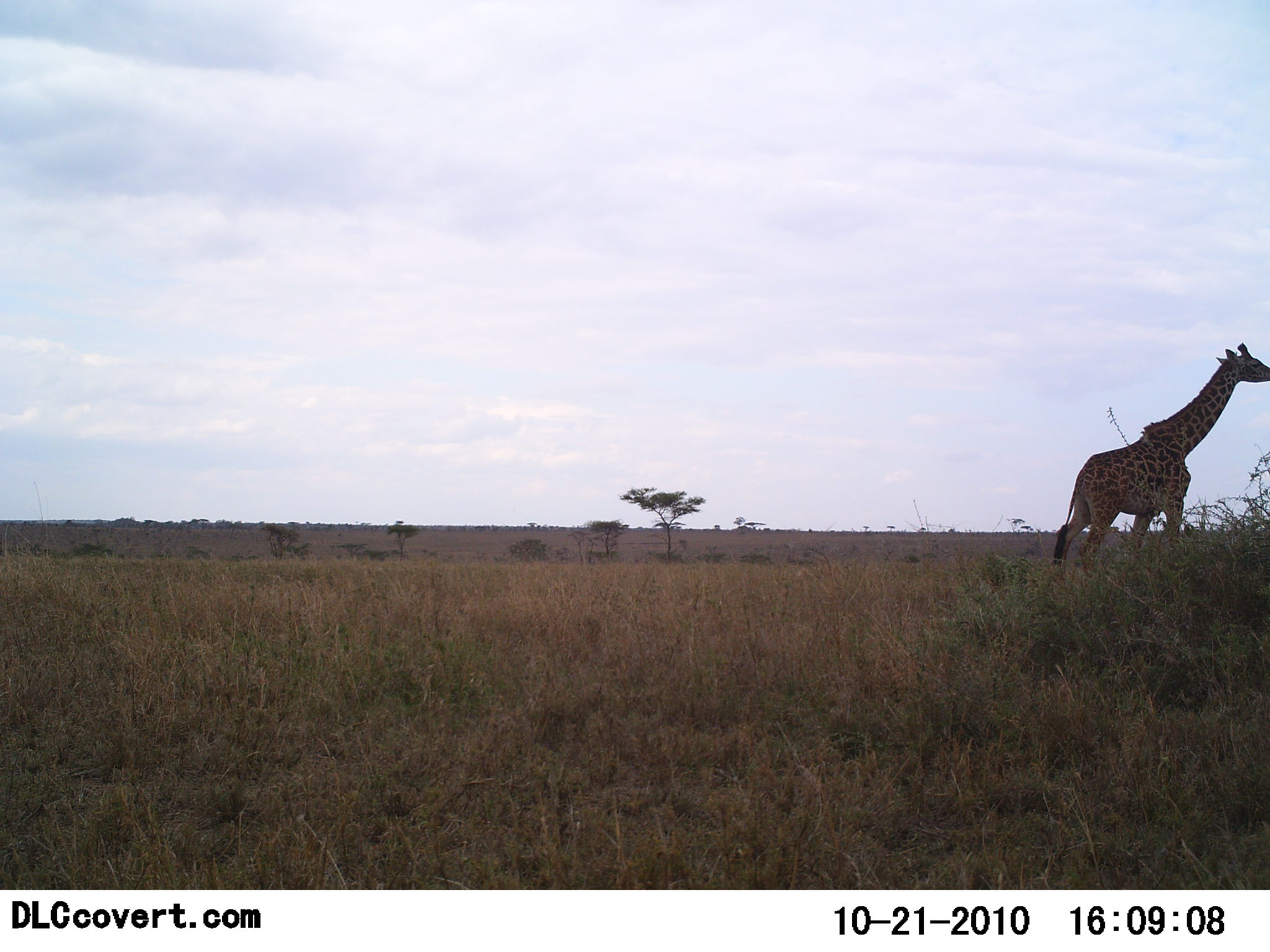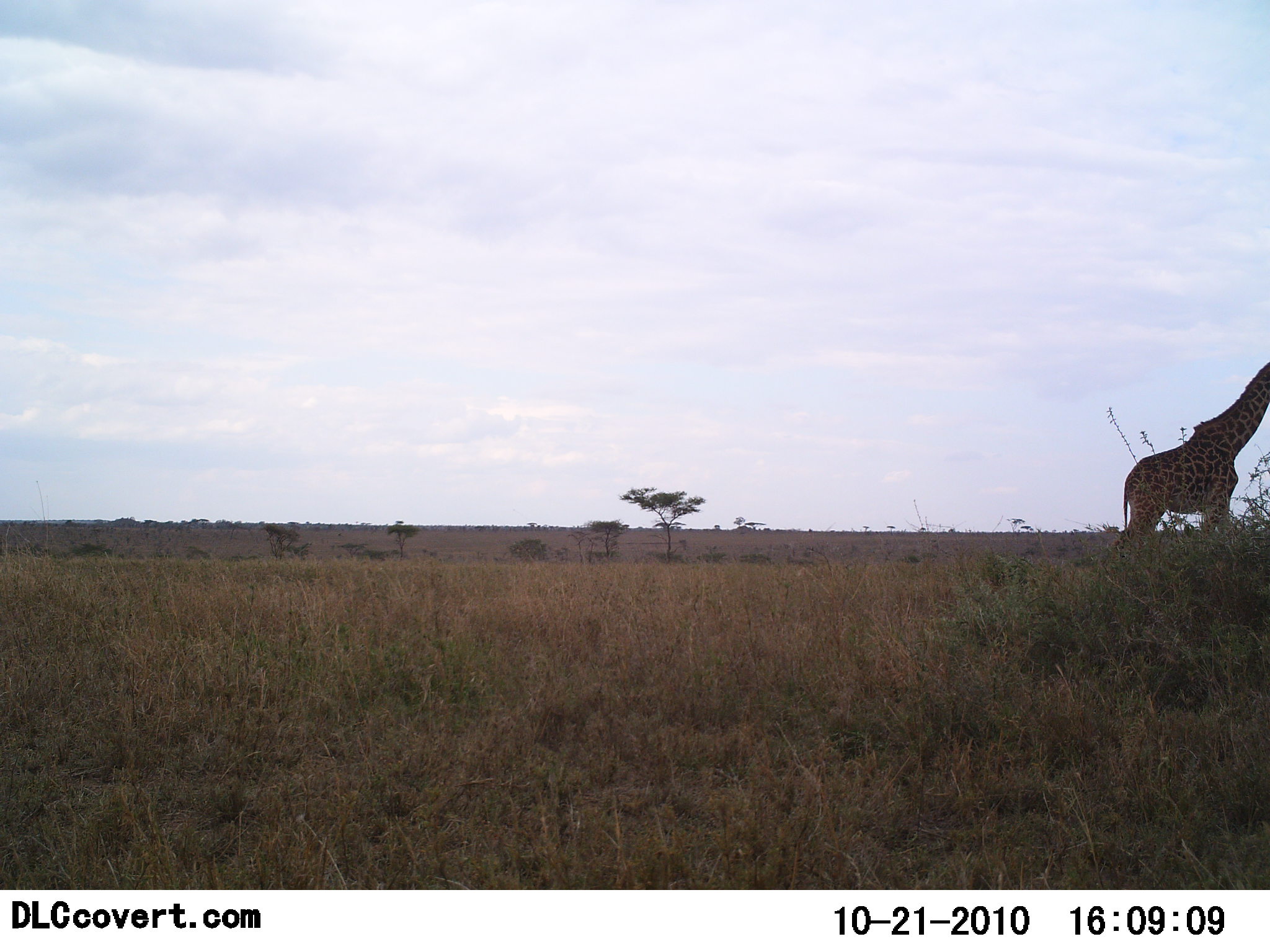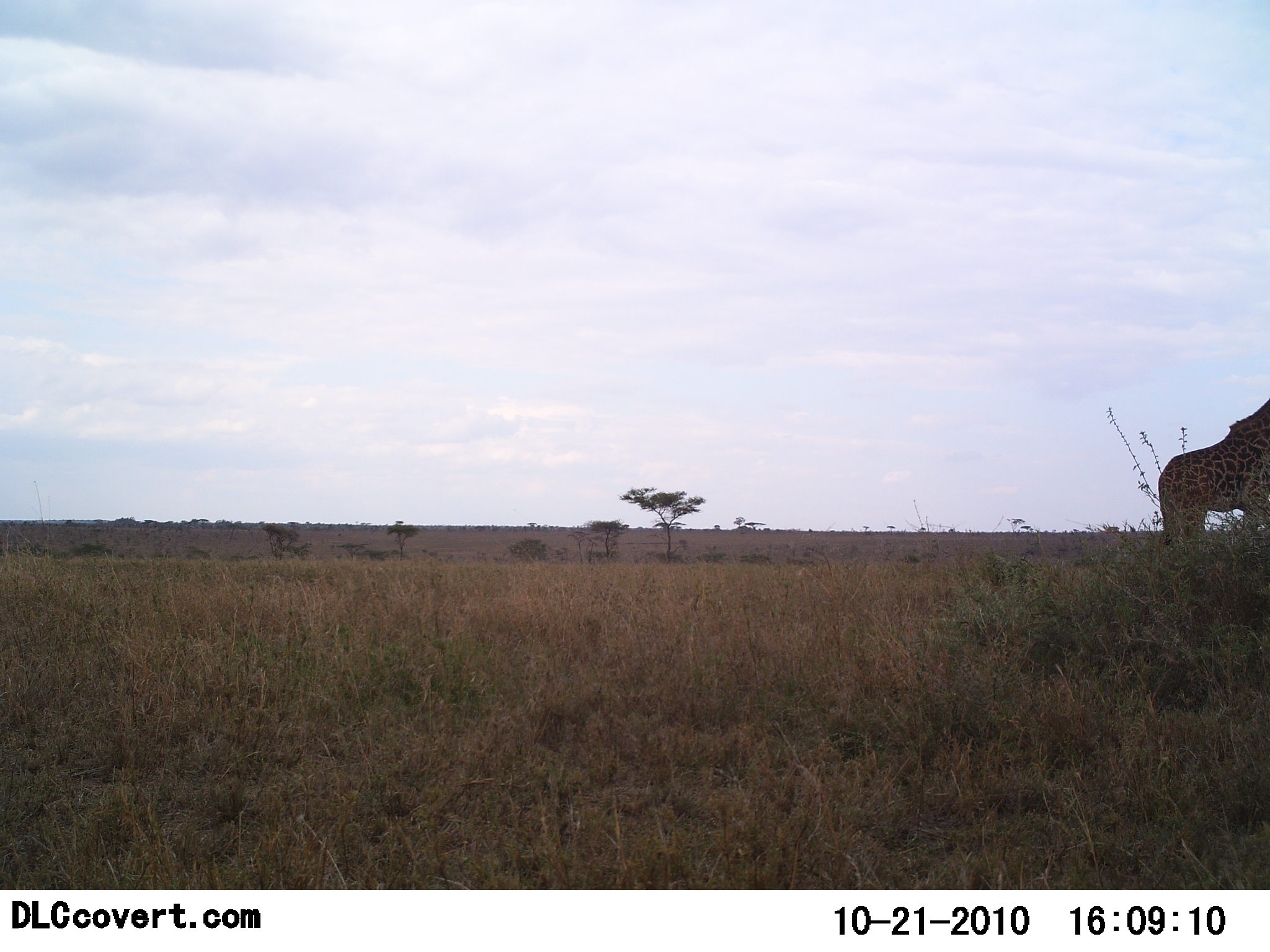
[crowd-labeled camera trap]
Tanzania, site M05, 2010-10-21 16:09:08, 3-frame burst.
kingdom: Animalia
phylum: Chordata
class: Mammalia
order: Artiodactyla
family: Giraffidae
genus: Giraffa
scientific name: Giraffa camelopardalis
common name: giraffe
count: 1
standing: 7%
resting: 0%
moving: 93%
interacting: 0%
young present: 0%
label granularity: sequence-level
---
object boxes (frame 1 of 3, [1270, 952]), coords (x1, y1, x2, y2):
animal: (1052, 342, 1270, 595)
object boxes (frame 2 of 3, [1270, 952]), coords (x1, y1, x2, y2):
animal: (1120, 359, 1270, 573)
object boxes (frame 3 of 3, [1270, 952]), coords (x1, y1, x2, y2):
animal: (1158, 398, 1270, 578)